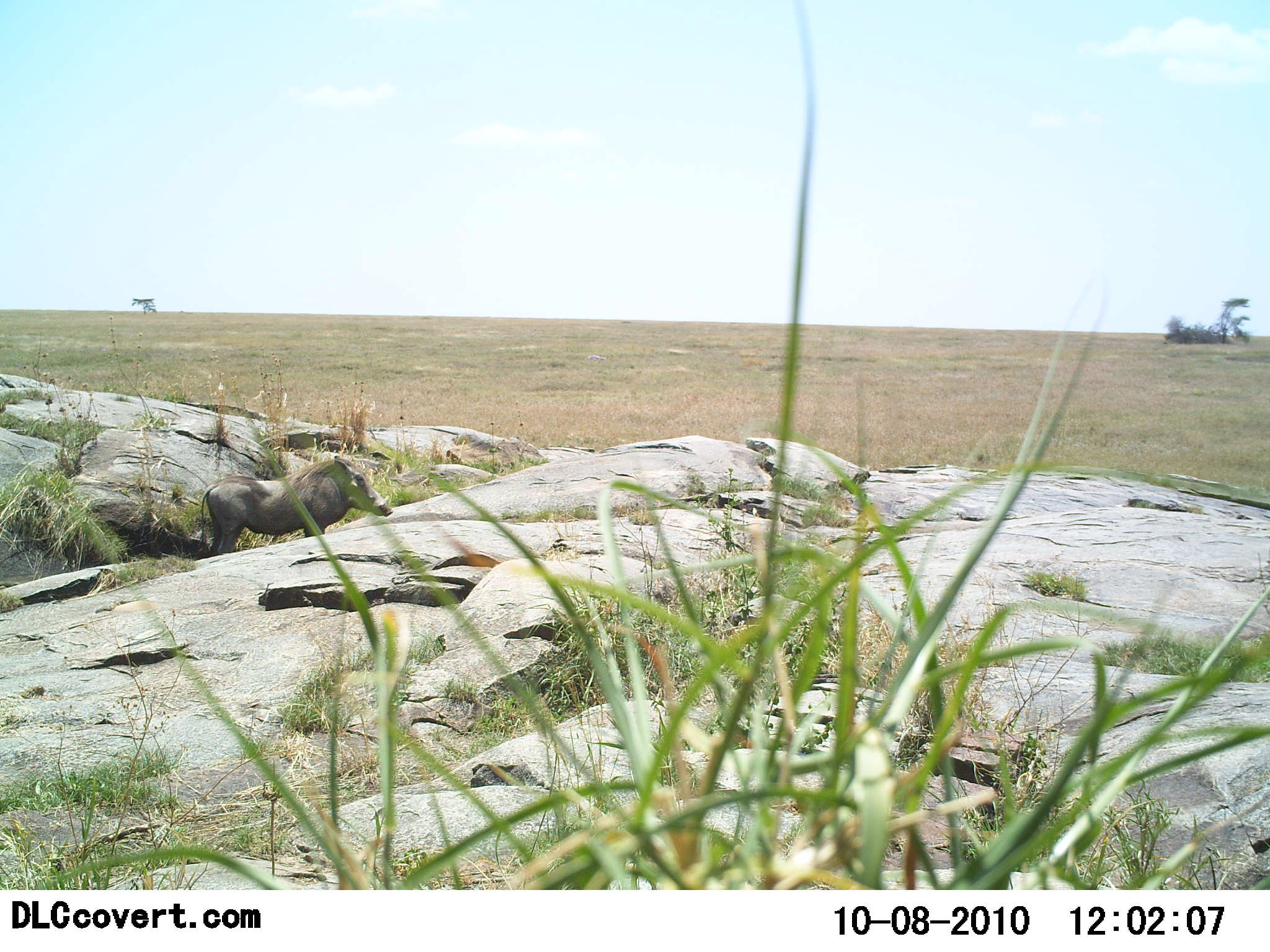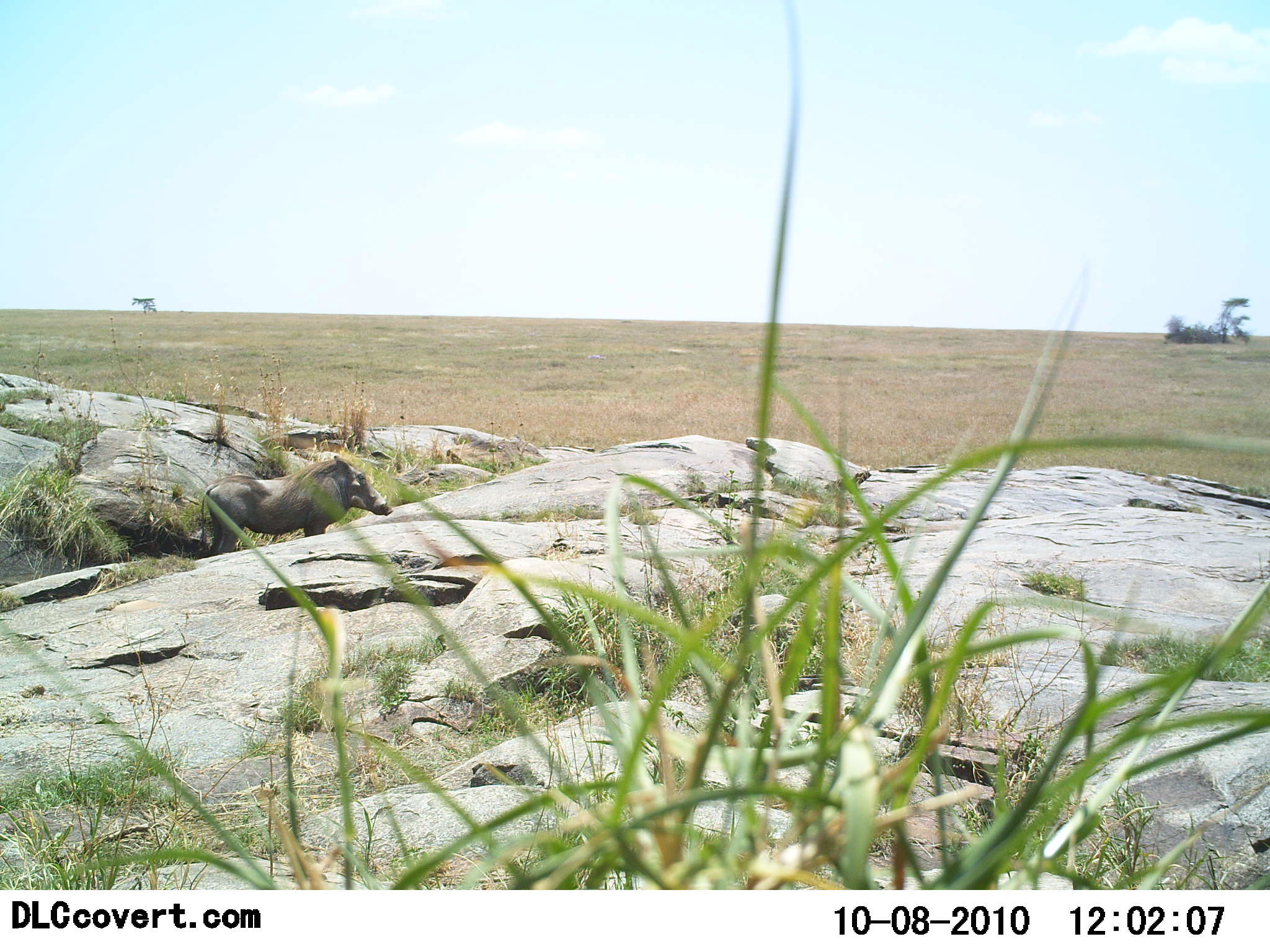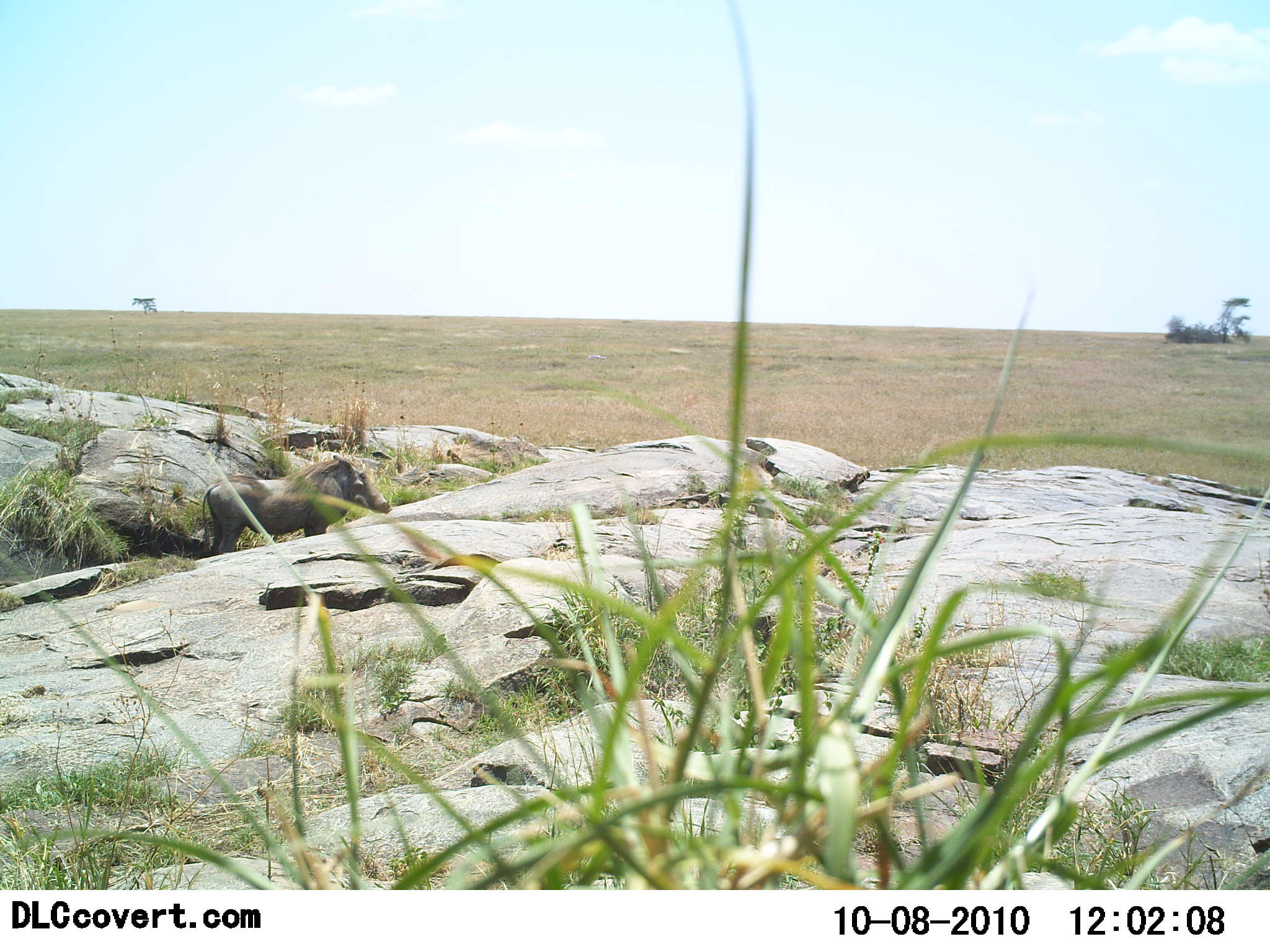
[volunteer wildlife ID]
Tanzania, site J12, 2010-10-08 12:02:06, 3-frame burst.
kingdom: Animalia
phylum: Chordata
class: Mammalia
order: Artiodactyla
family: Suidae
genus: Phacochoerus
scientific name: Phacochoerus africanus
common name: warthog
Warthog (Phacochoerus africanus), count 1. Behavior (volunteer vote fractions): standing 100%, resting 0%, moving 0%, interacting 0%. Young present (vote fraction): 0%. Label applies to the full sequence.